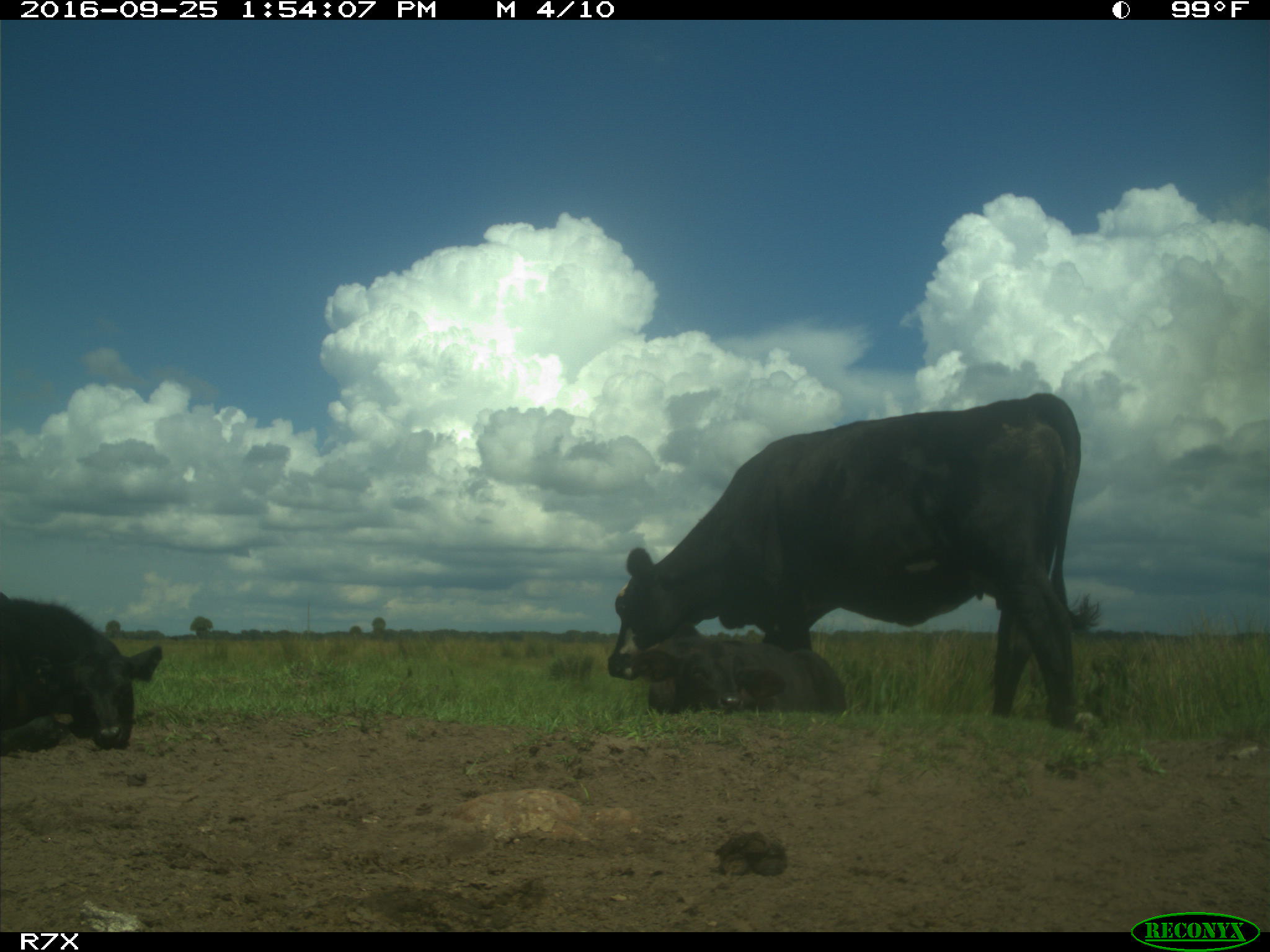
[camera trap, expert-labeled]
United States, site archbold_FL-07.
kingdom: Animalia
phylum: Chordata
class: Mammalia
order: Artiodactyla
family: Bovidae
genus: Bos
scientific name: Bos taurus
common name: domestic cow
Bos taurus (domestic cow).